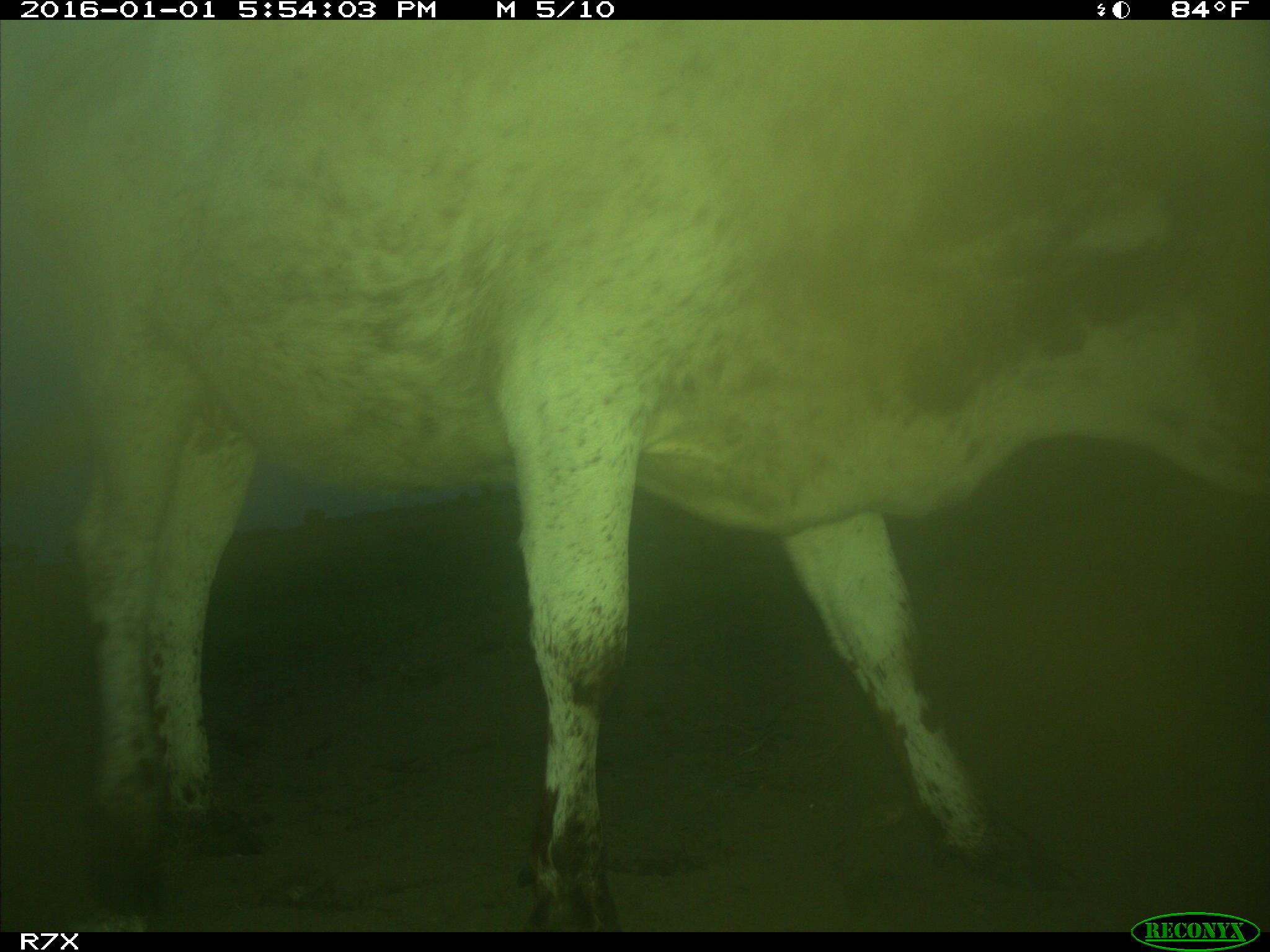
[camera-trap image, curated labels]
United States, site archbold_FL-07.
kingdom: Animalia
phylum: Chordata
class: Mammalia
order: Artiodactyla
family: Bovidae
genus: Bos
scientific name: Bos taurus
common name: domestic cow